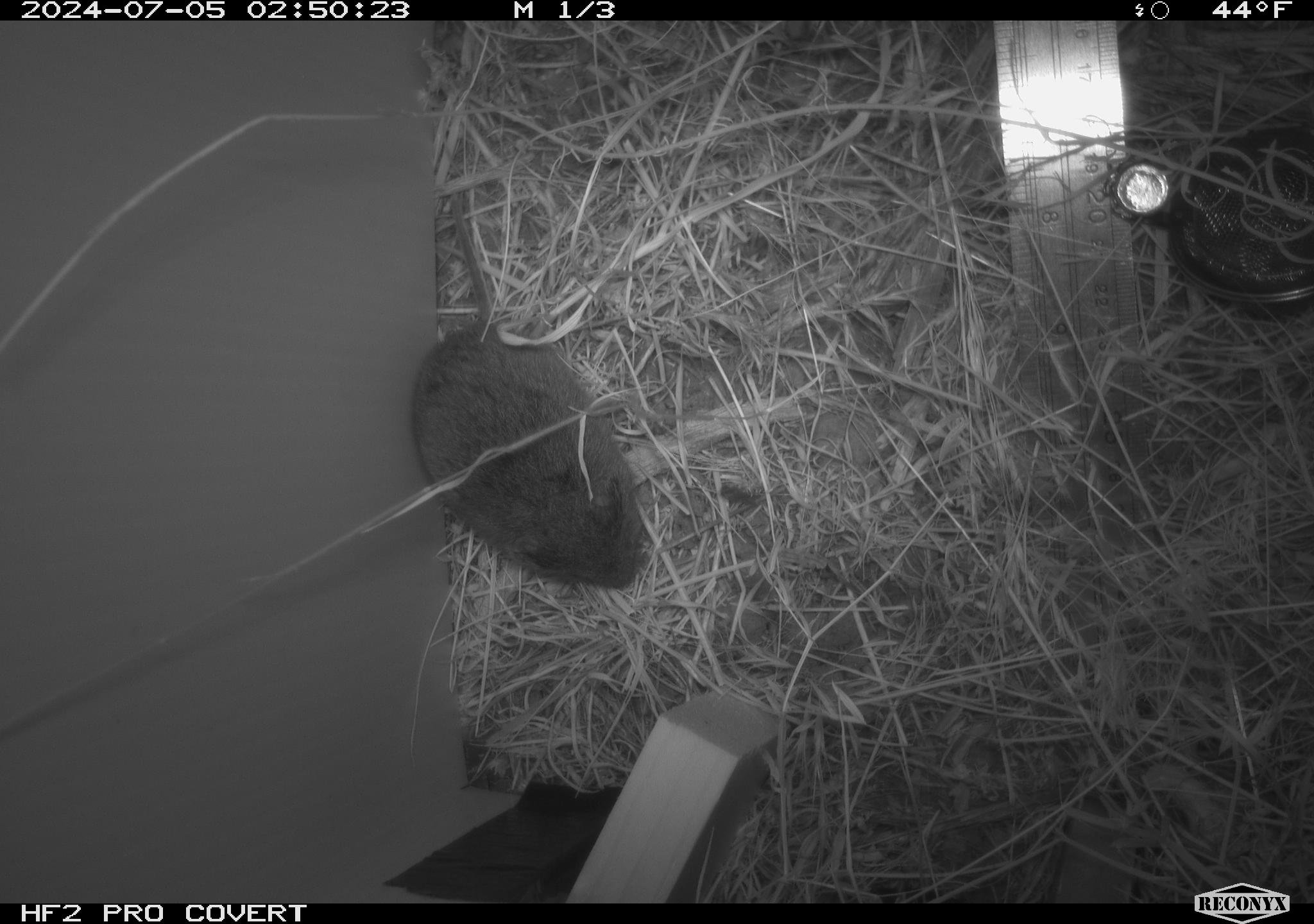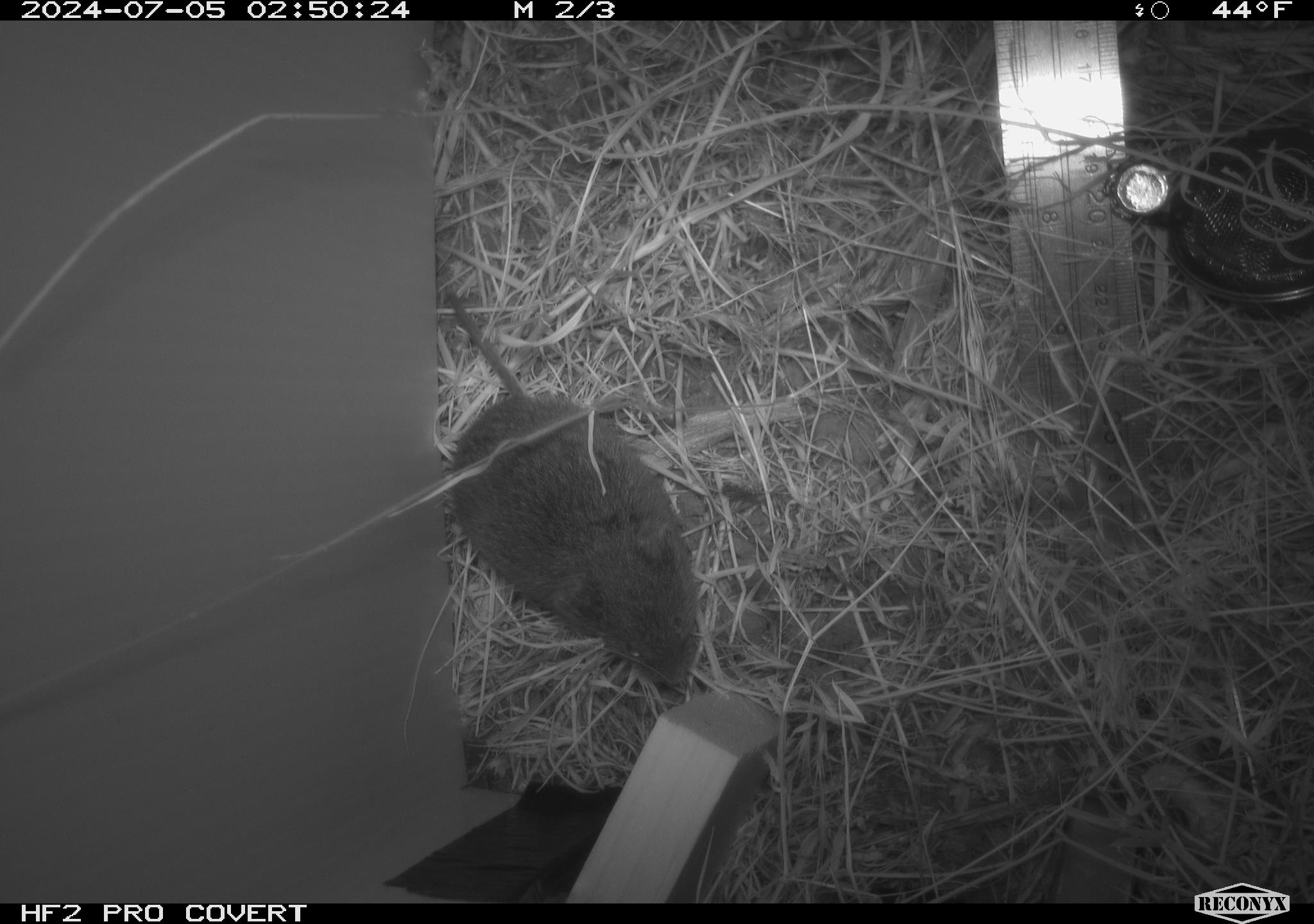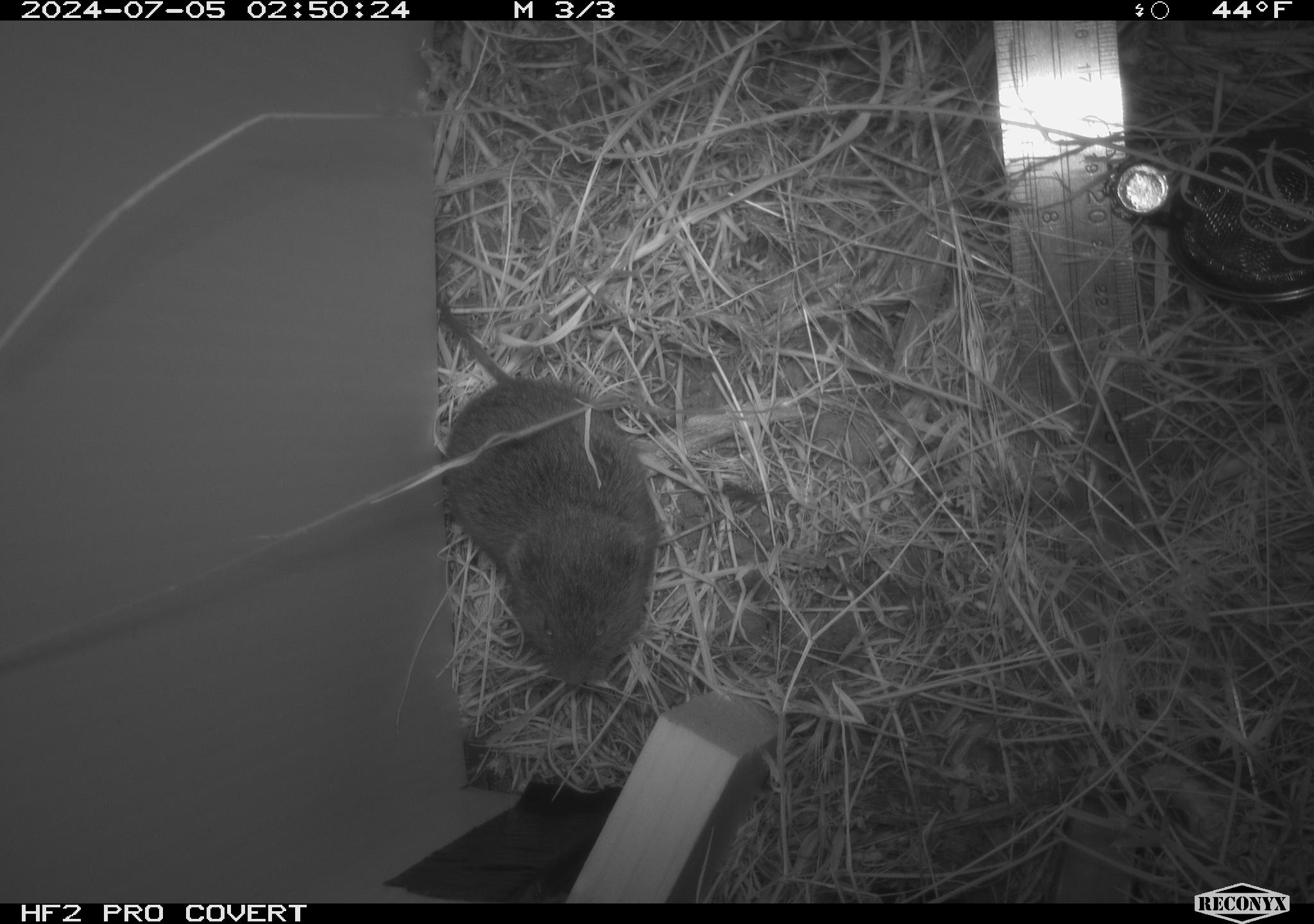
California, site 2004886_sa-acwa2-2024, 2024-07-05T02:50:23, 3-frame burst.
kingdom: Animalia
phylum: Chordata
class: Mammalia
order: Rodentia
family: Cricetidae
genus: Microtus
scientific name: Microtus californicus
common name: california vole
California vole (Microtus californicus).